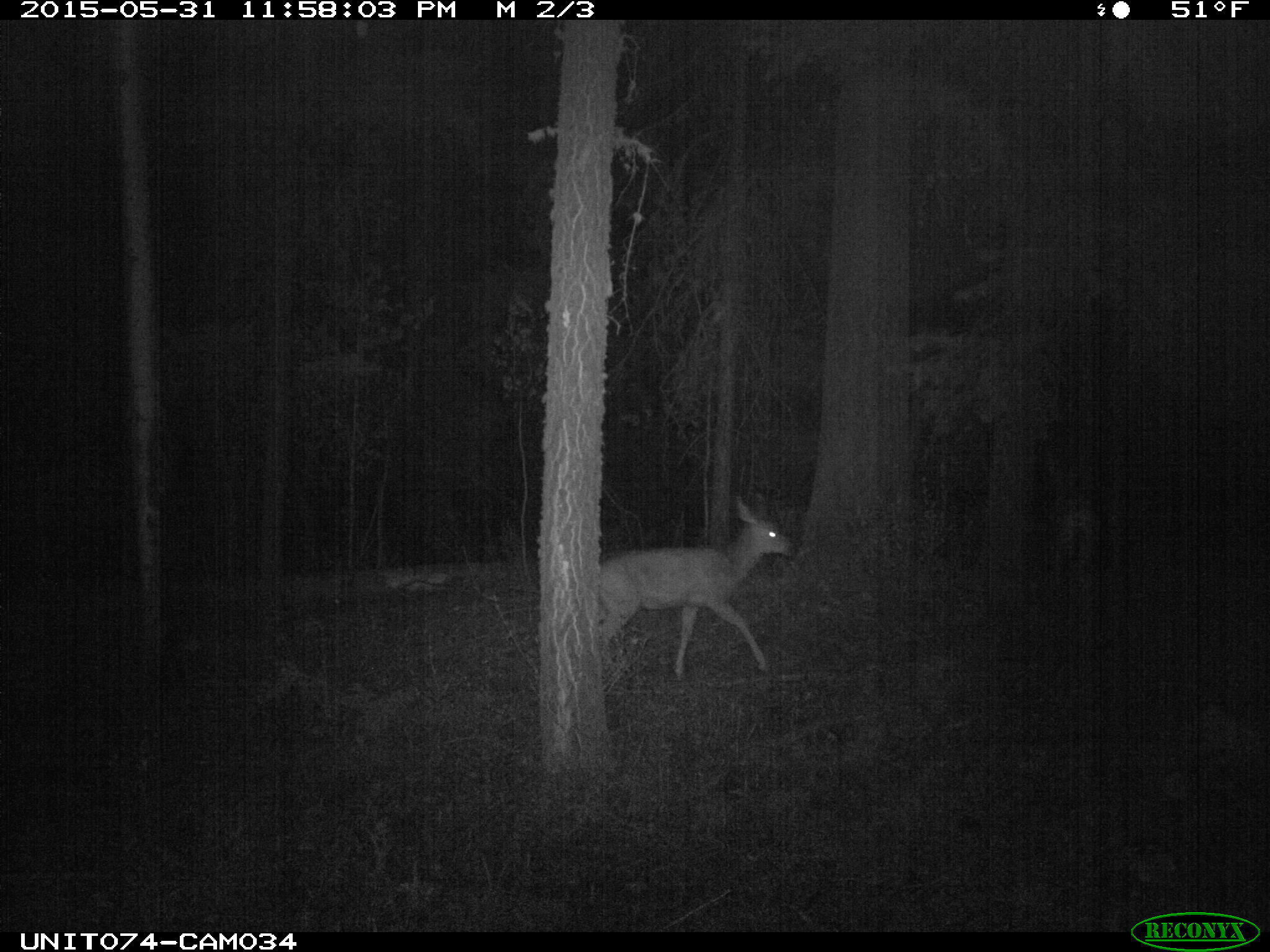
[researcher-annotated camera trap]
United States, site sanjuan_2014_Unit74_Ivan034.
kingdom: Animalia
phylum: Chordata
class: Mammalia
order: Artiodactyla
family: Cervidae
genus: Odocoileus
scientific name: Odocoileus hemionus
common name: mule deer